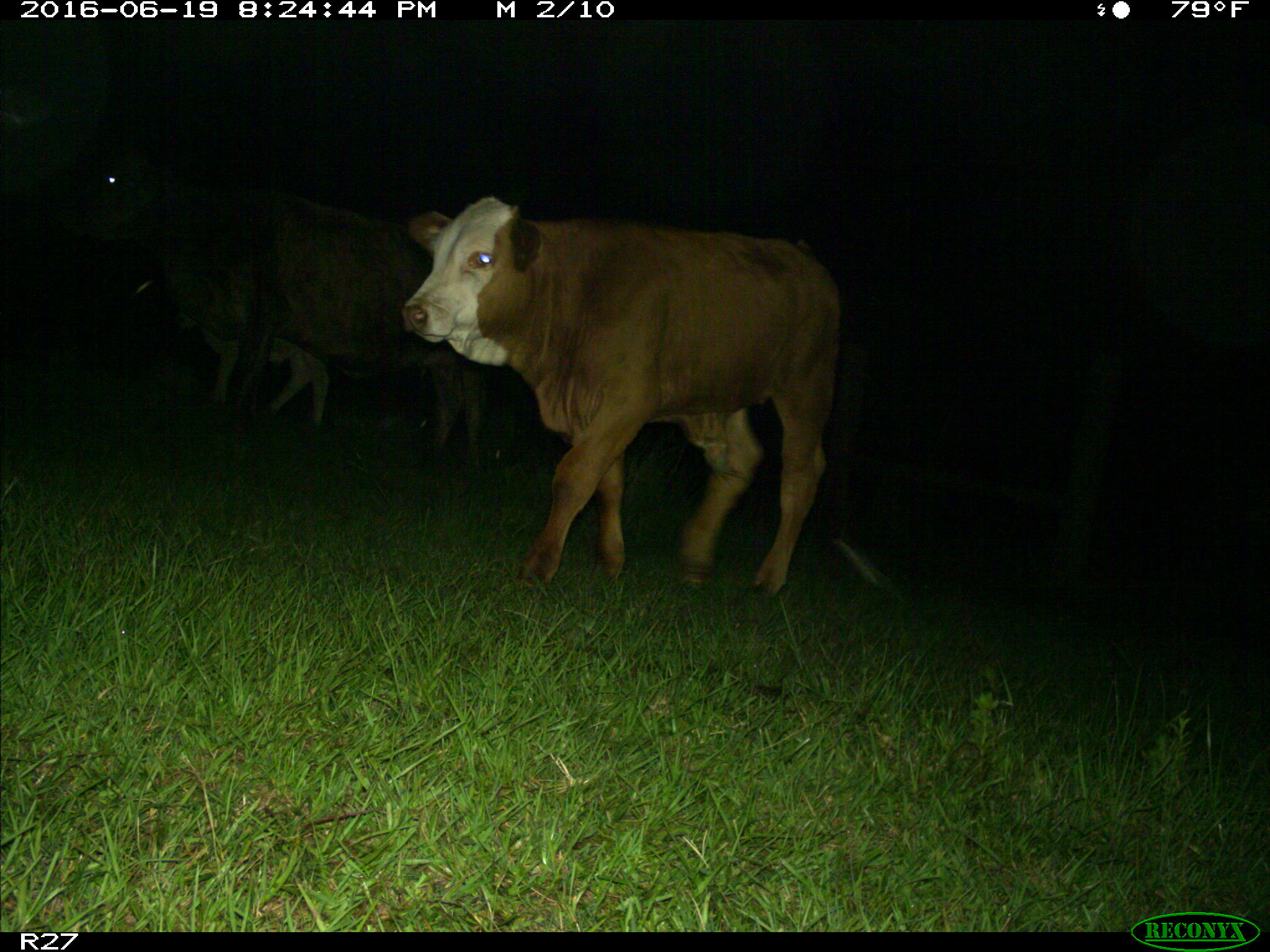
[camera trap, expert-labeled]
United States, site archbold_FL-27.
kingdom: Animalia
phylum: Chordata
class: Mammalia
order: Artiodactyla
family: Bovidae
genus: Bos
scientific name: Bos taurus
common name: domestic cow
Bos taurus (domestic cow).